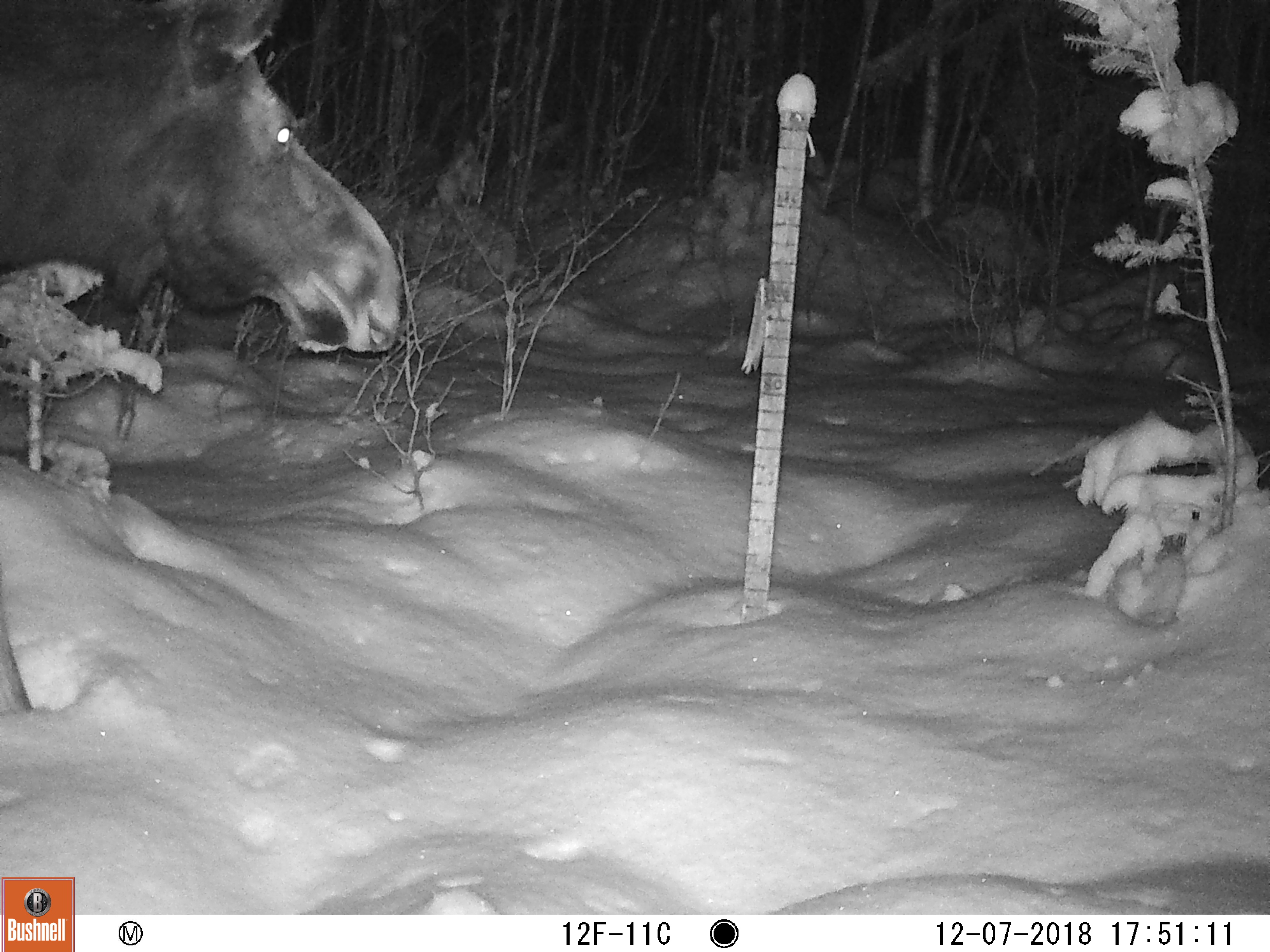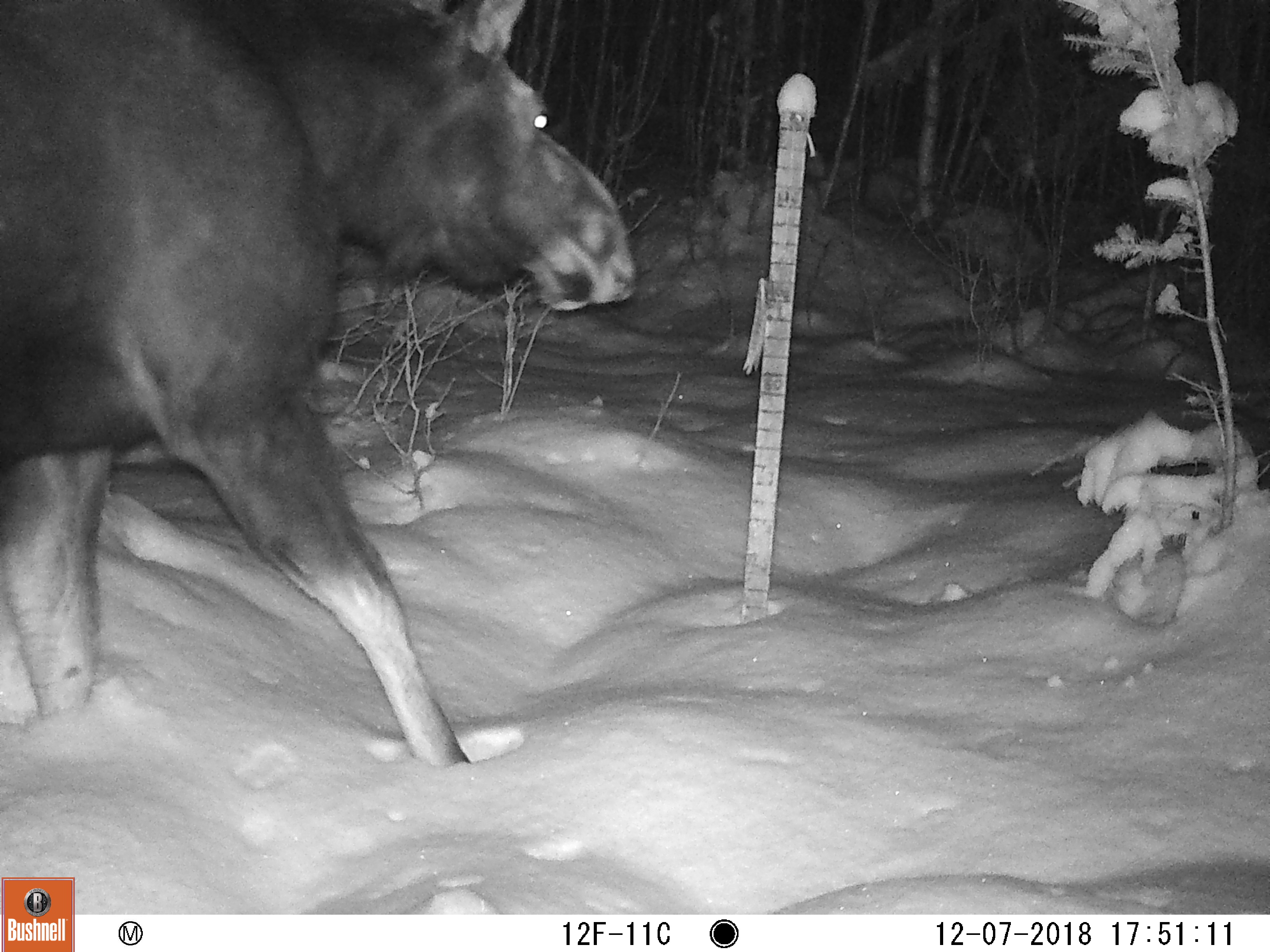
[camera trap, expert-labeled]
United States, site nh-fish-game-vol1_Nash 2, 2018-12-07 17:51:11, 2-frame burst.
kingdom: Animalia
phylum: Chordata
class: Mammalia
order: Artiodactyla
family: Cervidae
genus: Alces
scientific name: Alces alces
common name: moose